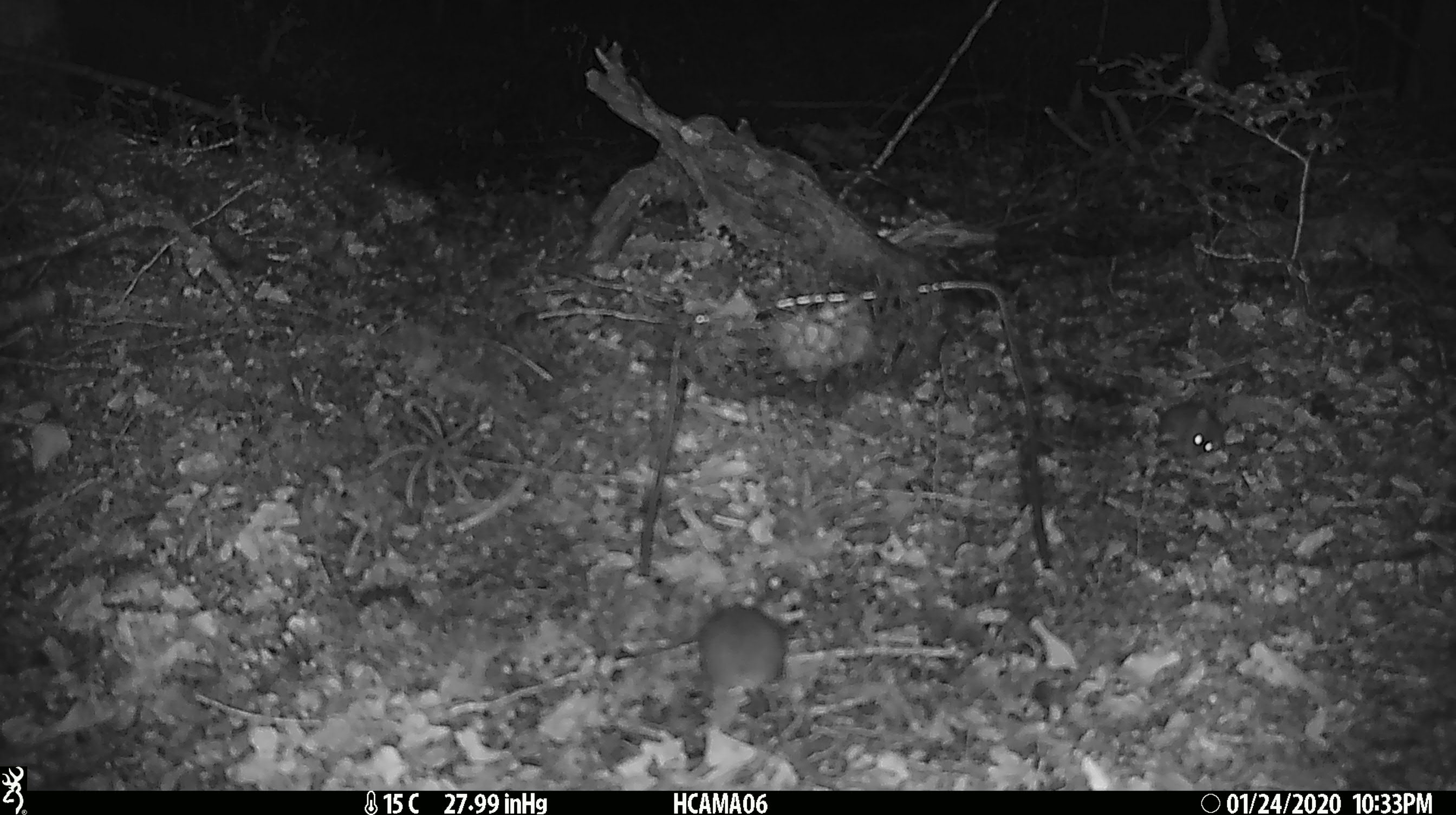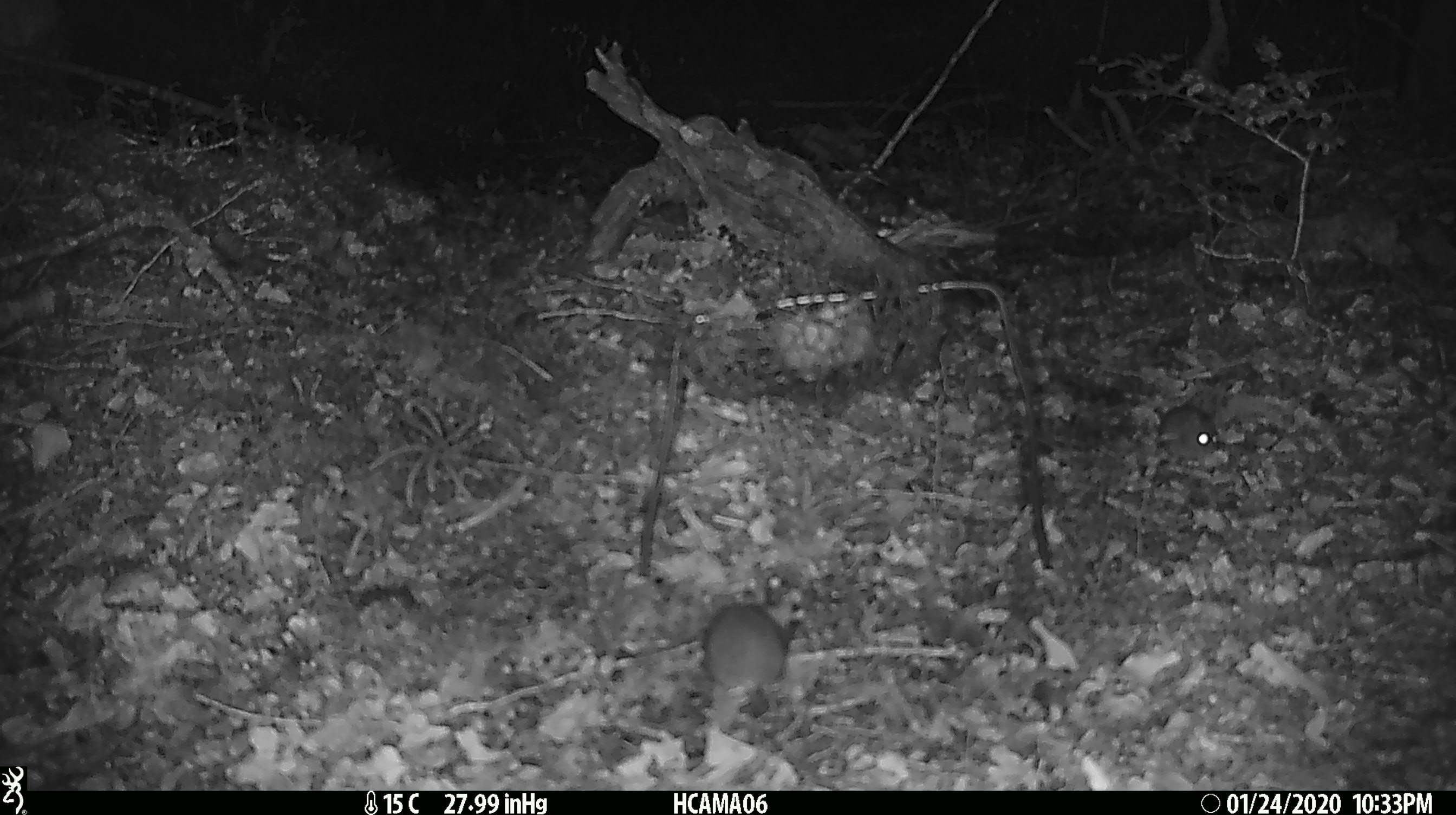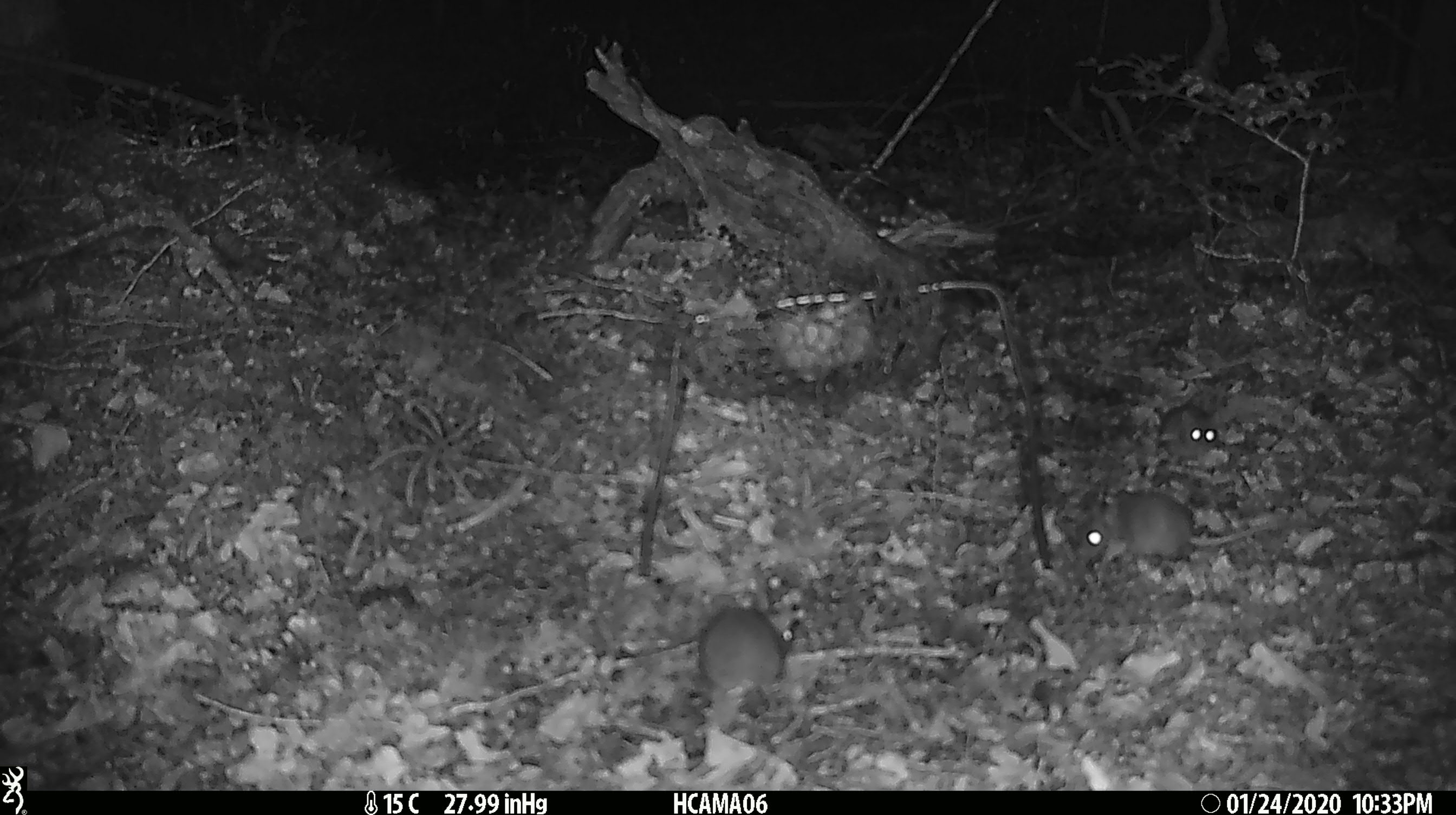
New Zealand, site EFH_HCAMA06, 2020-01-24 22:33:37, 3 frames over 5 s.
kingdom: Animalia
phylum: Chordata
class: Mammalia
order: Rodentia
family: Muridae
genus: Mus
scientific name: Mus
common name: mouse